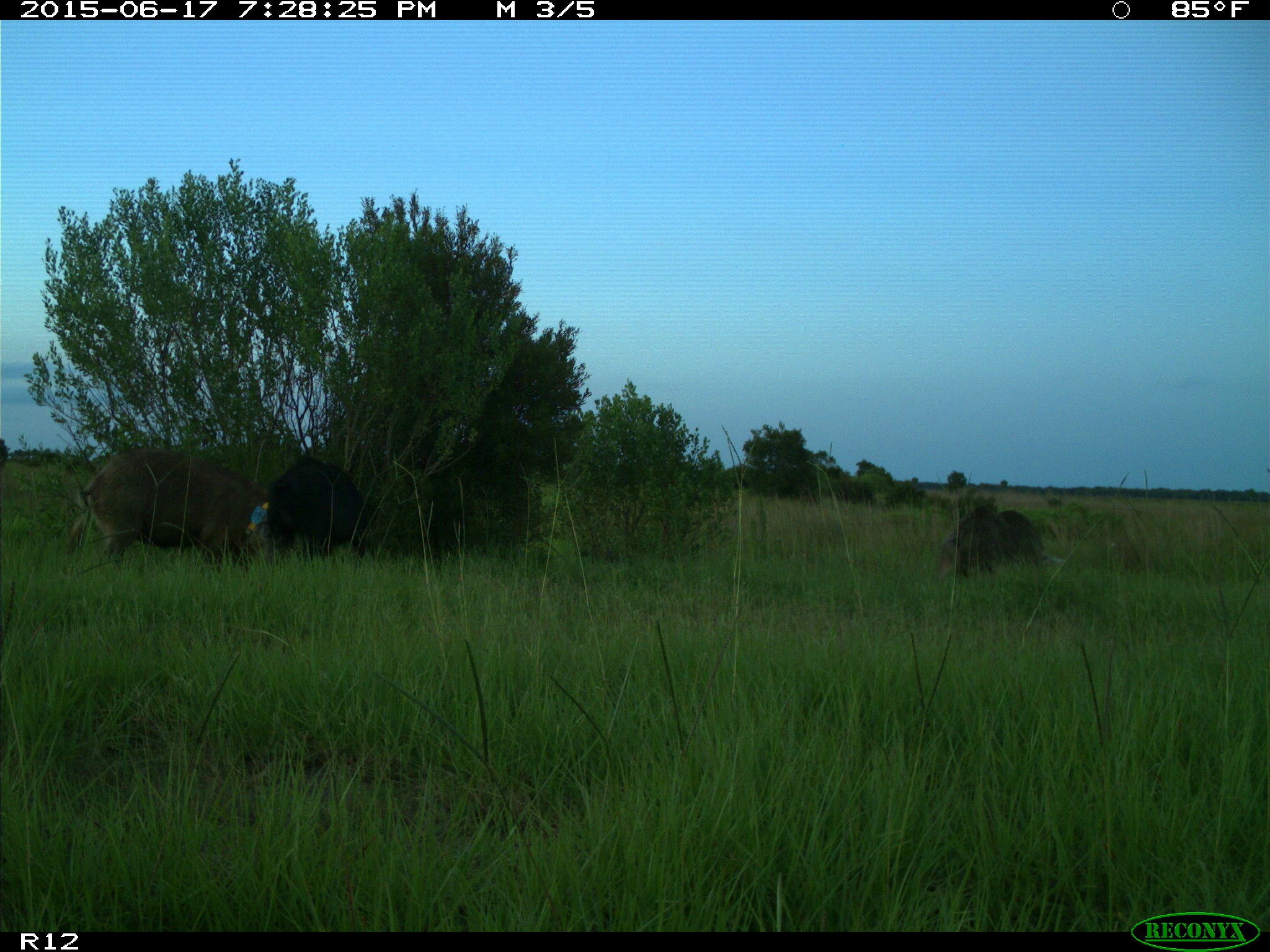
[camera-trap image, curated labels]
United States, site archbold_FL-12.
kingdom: Animalia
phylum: Chordata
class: Mammalia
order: Artiodactyla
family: Suidae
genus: Sus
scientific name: Sus scrofa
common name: wild boar